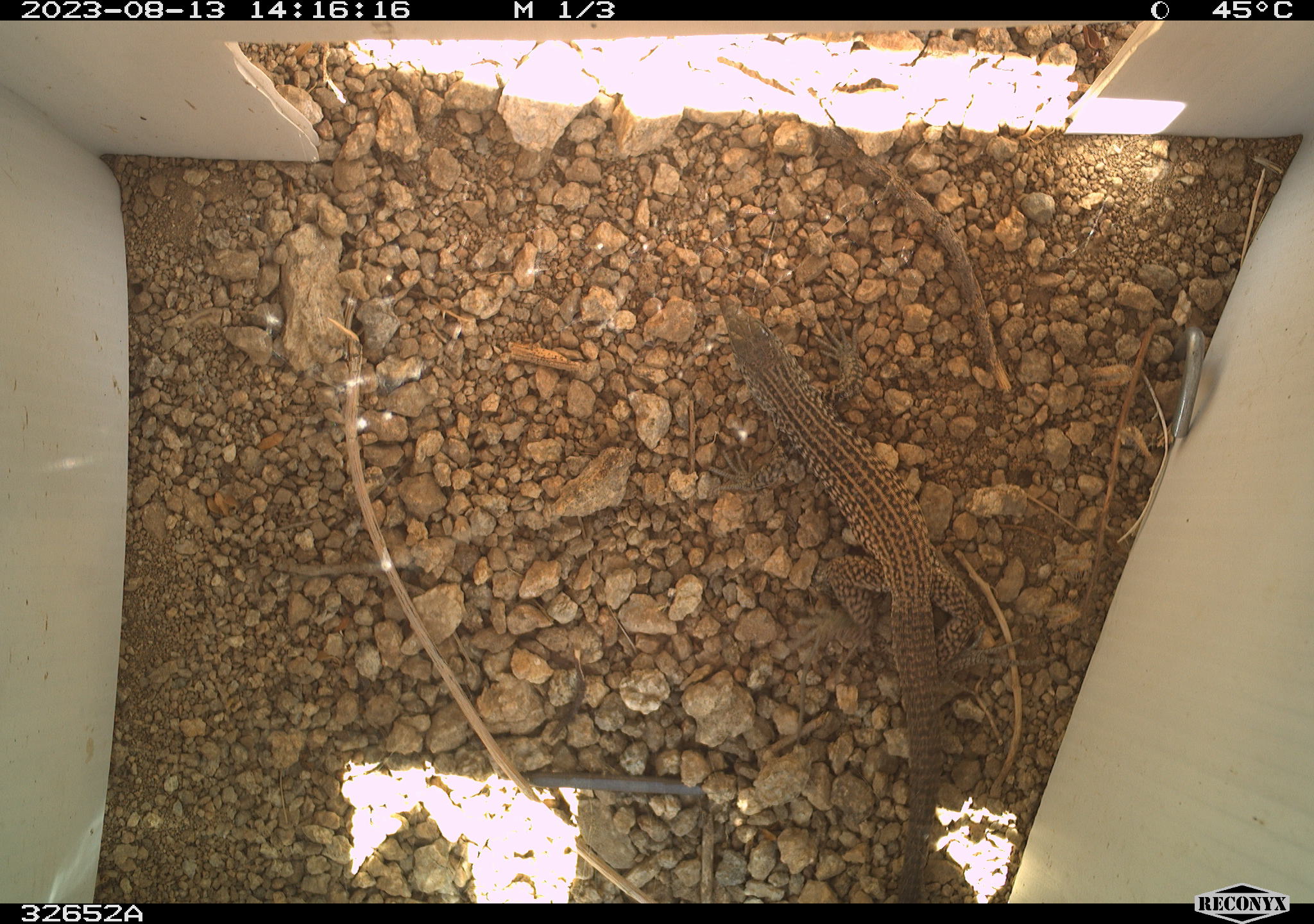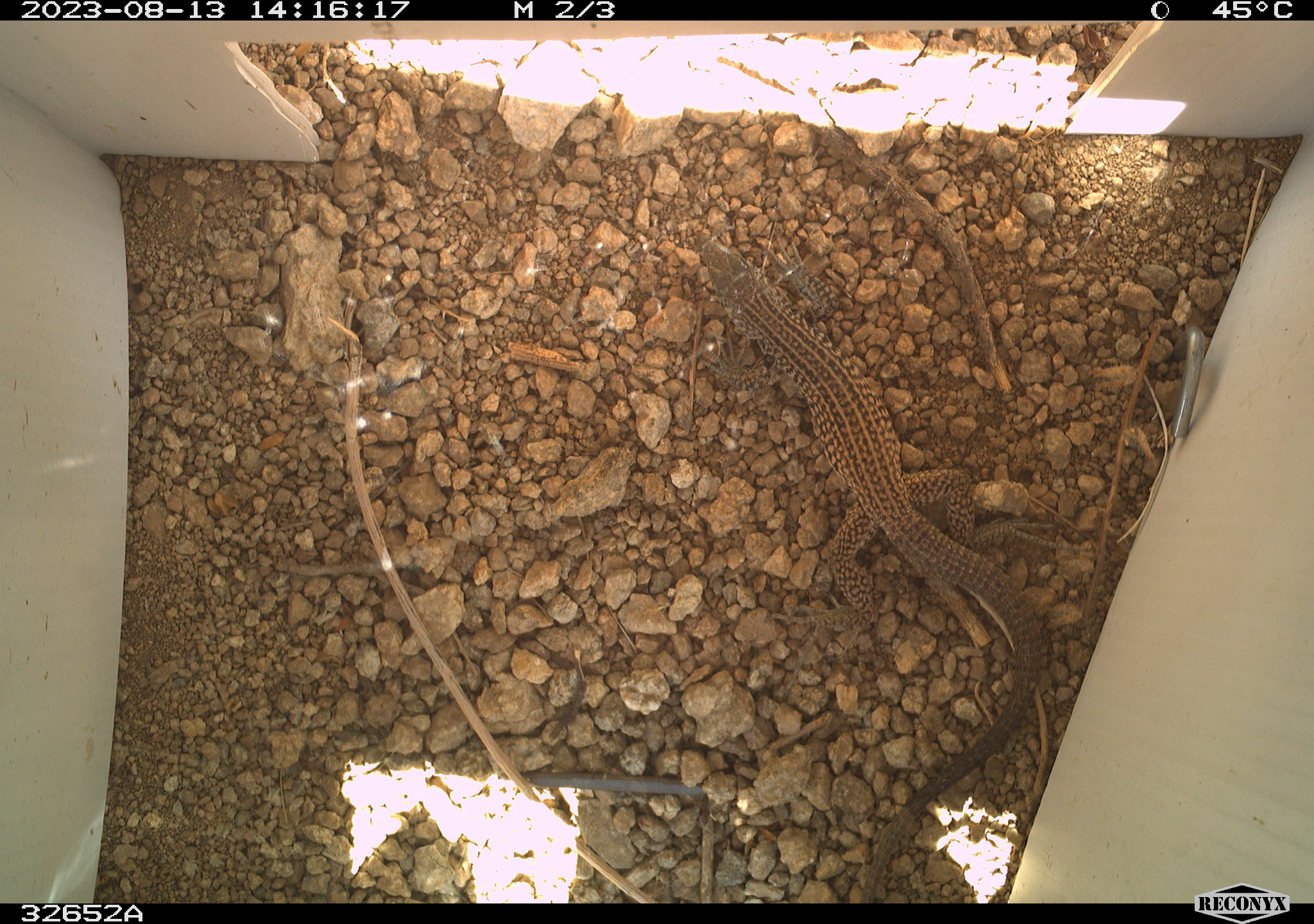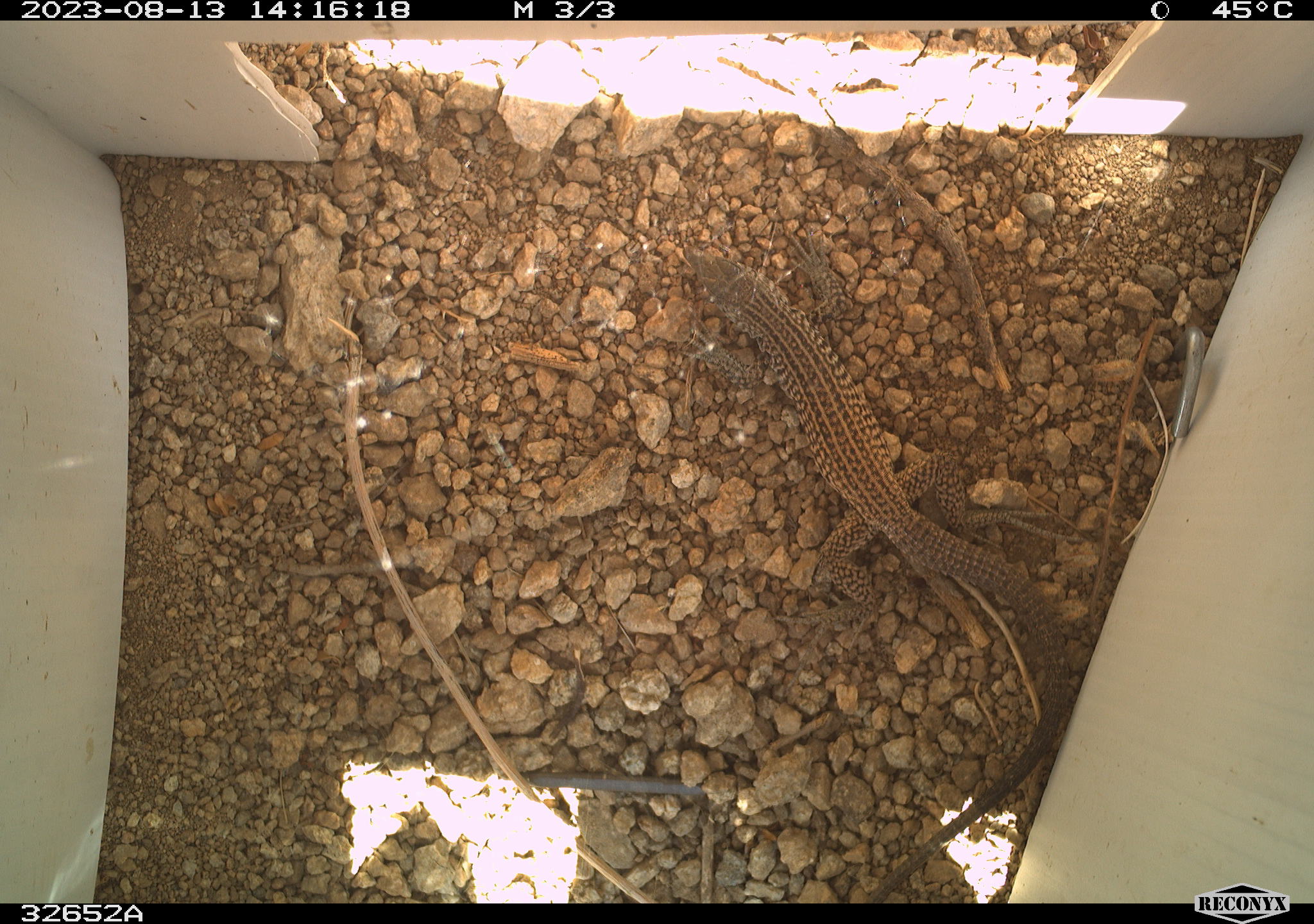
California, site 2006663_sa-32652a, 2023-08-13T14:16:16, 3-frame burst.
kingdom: Animalia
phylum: Chordata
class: Reptilia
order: Squamata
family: Teiidae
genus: Aspidoscelis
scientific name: Aspidoscelis tigris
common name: western whiptail